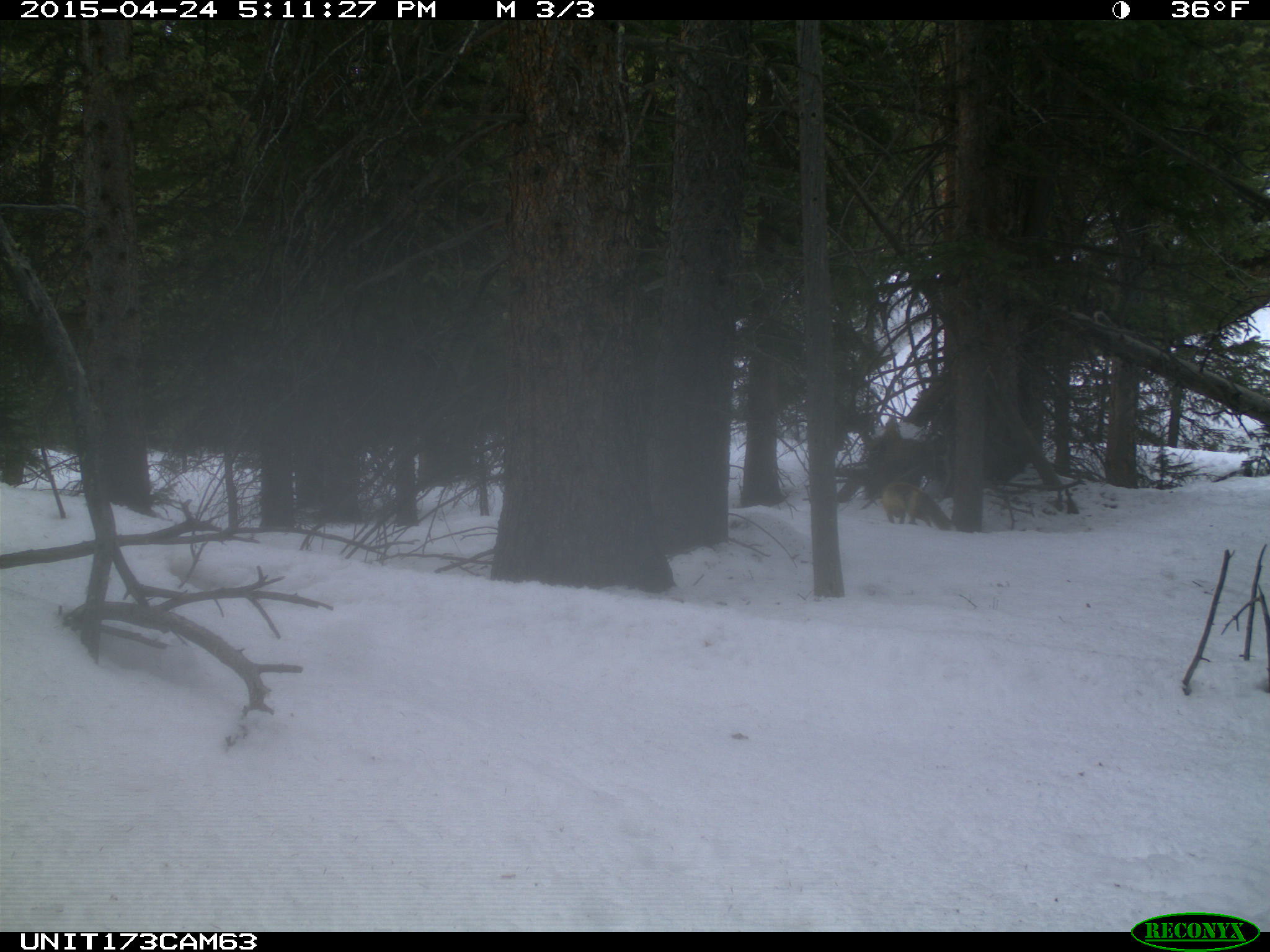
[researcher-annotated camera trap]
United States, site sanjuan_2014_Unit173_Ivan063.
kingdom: Animalia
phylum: Chordata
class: Mammalia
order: Carnivora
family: Canidae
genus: Vulpes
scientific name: Vulpes vulpes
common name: red fox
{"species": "Vulpes vulpes (red fox)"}